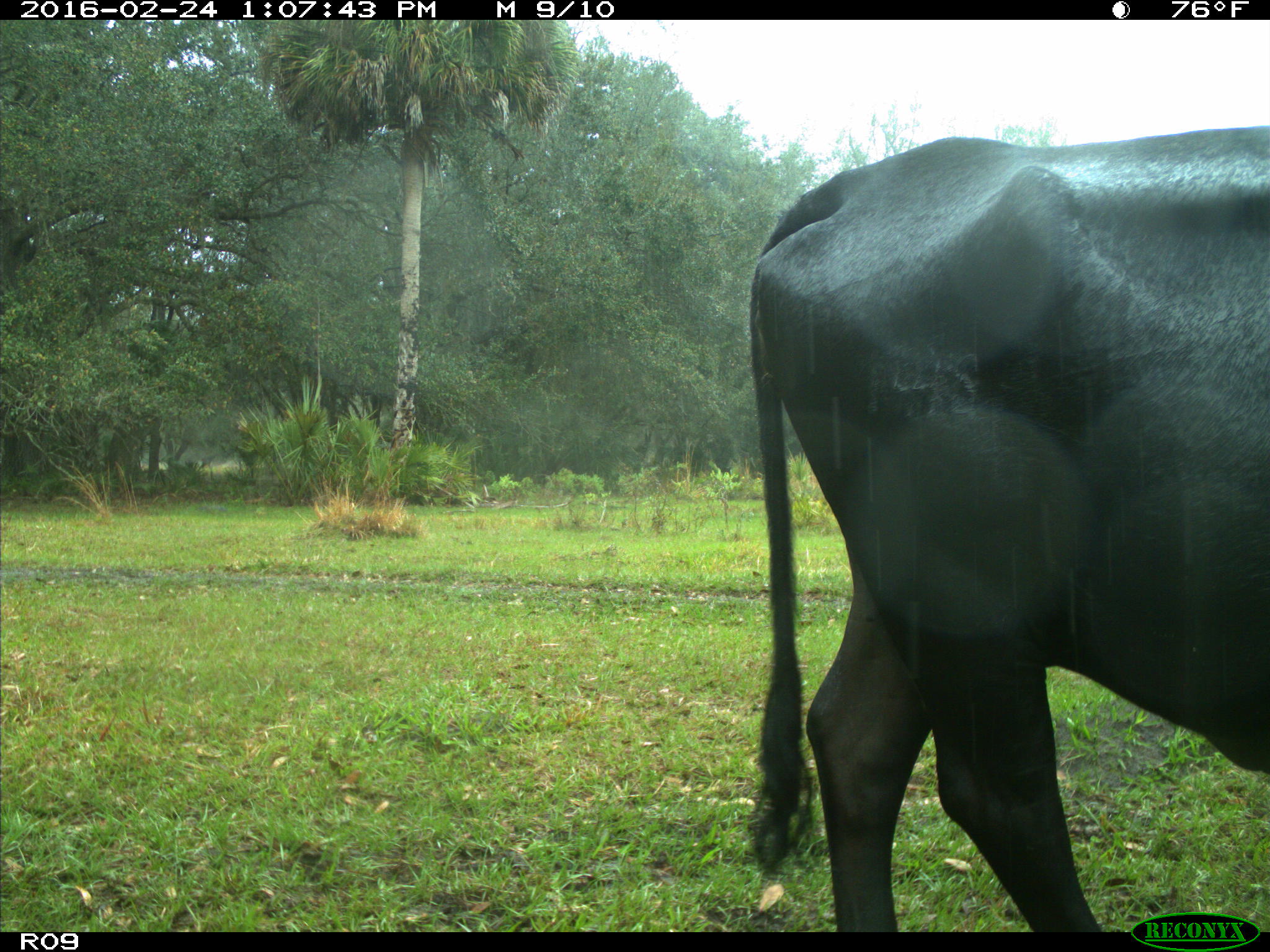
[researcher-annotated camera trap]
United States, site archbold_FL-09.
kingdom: Animalia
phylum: Chordata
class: Mammalia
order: Artiodactyla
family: Bovidae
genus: Bos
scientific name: Bos taurus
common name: domestic cow